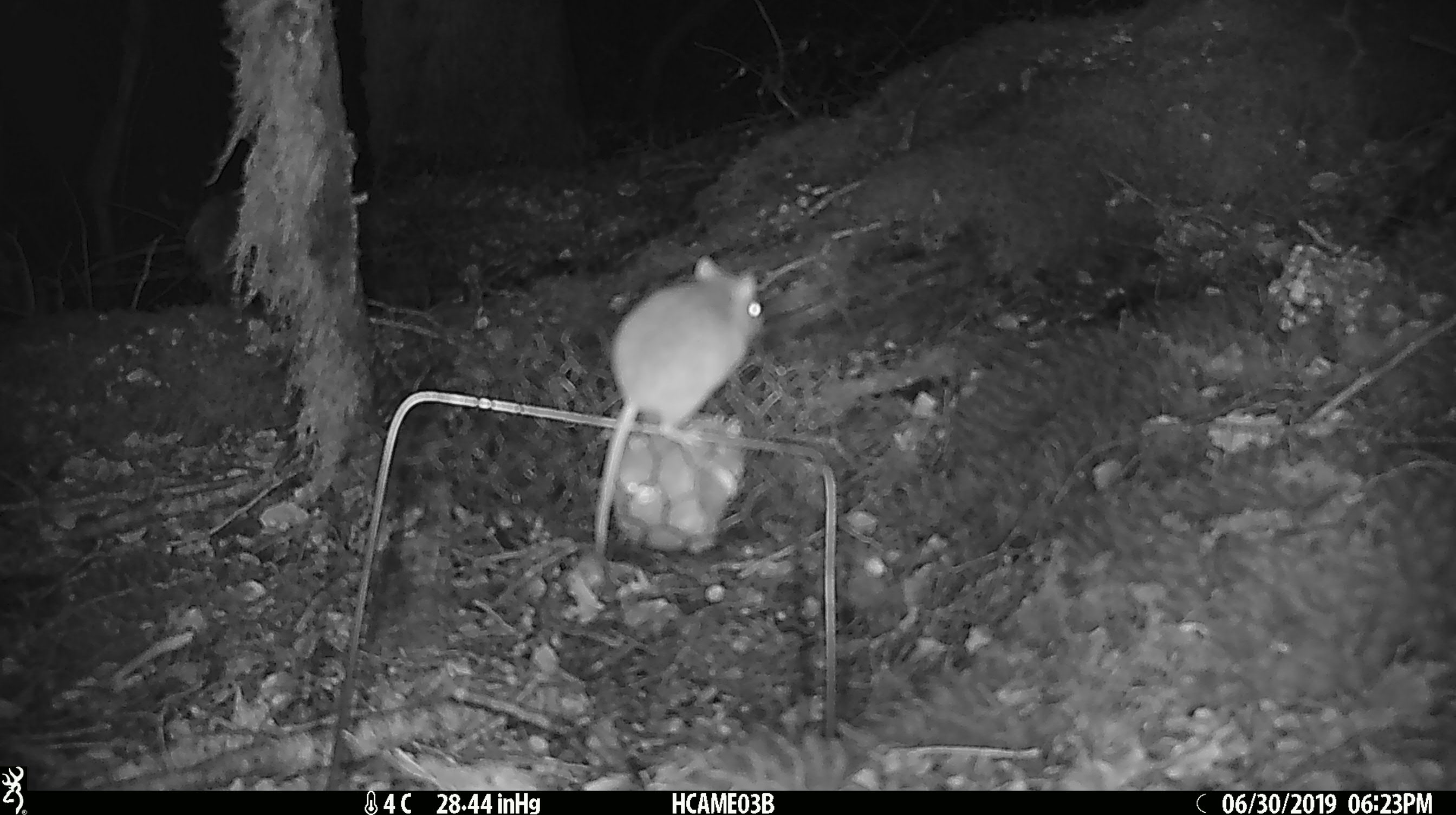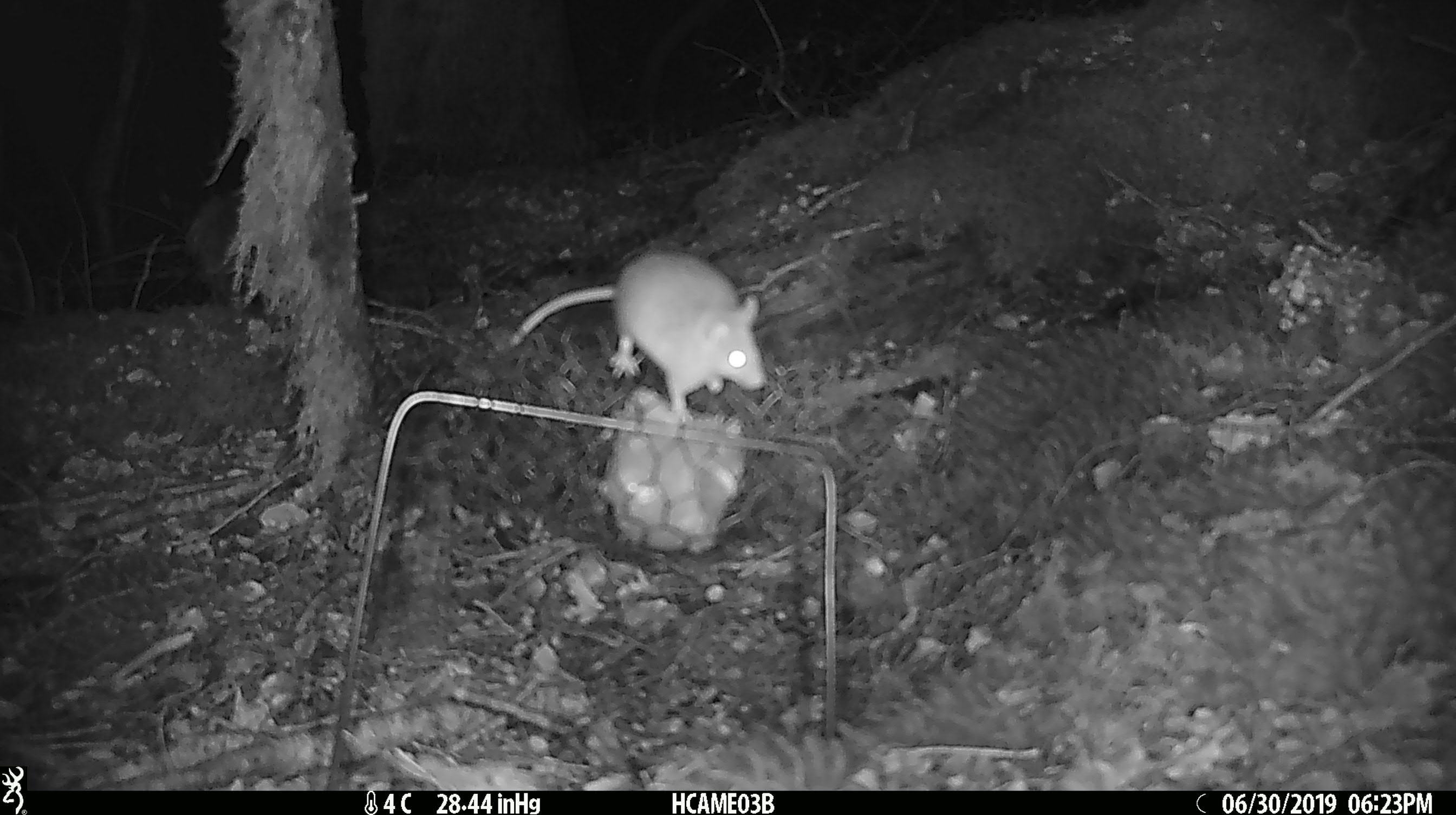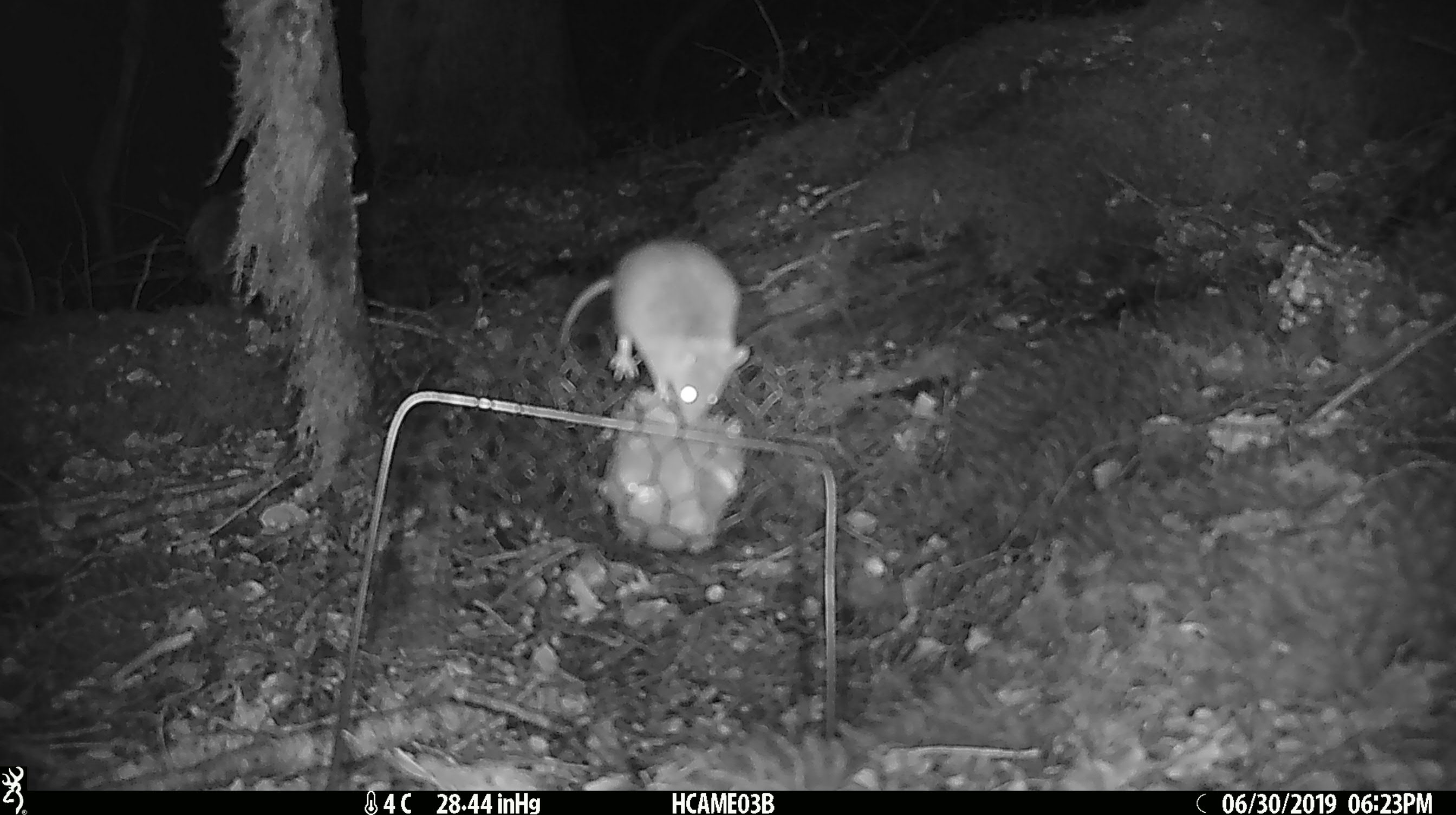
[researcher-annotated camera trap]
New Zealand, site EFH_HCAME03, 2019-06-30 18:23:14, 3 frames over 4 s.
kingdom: Animalia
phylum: Chordata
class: Mammalia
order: Rodentia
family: Muridae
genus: Mus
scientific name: Mus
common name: mouse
Mouse (Mus).